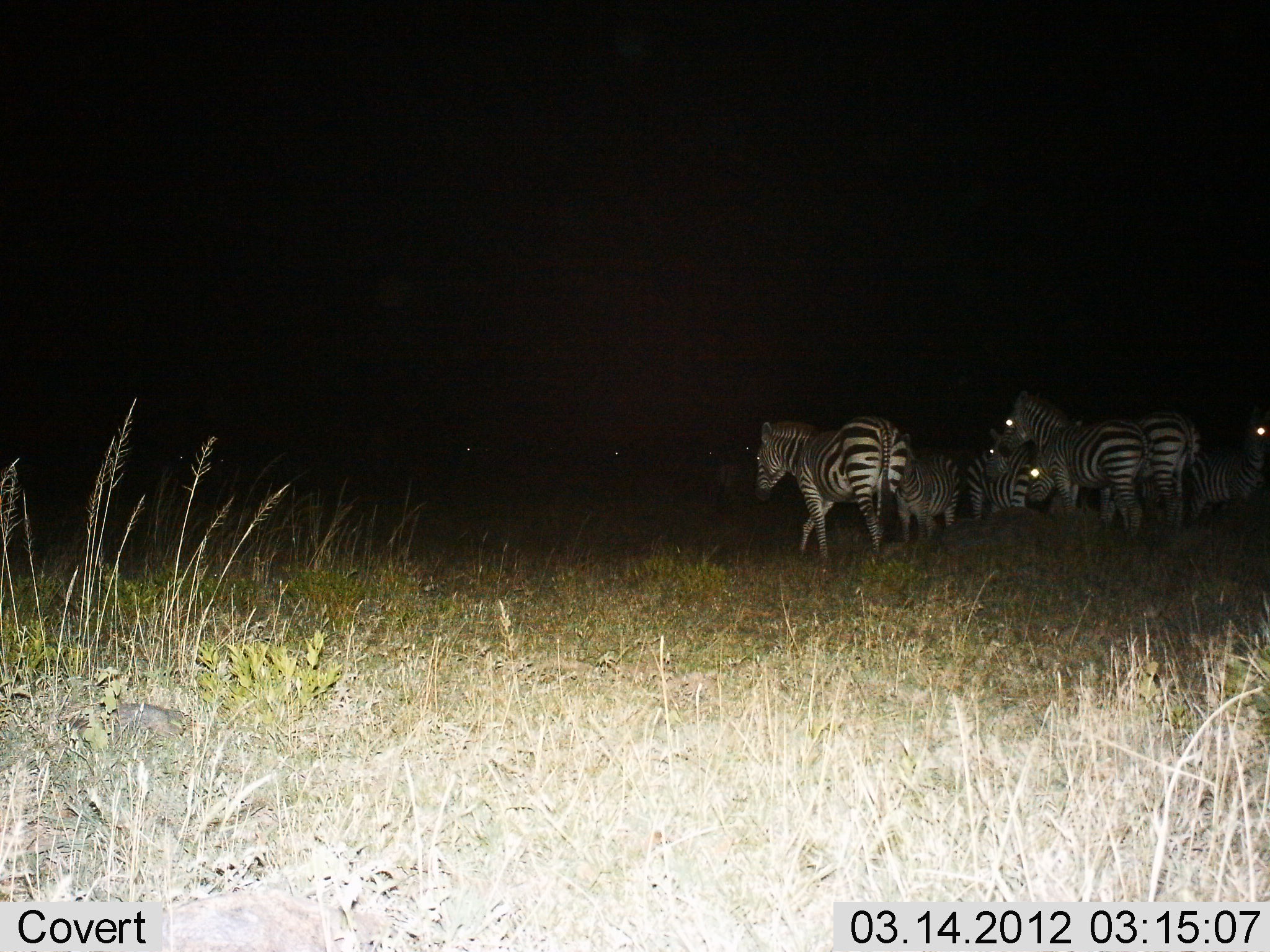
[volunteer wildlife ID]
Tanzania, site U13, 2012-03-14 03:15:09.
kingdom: Animalia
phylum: Chordata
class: Mammalia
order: Perissodactyla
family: Equidae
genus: Equus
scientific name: Equus quagga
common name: plains zebra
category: zebra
Zebra (plains zebra) (Equus quagga), count 7. Behavior (volunteer vote fractions): standing 79%, resting 0%, moving 42%, interacting 11%. Young present (vote fraction): 0%. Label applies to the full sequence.